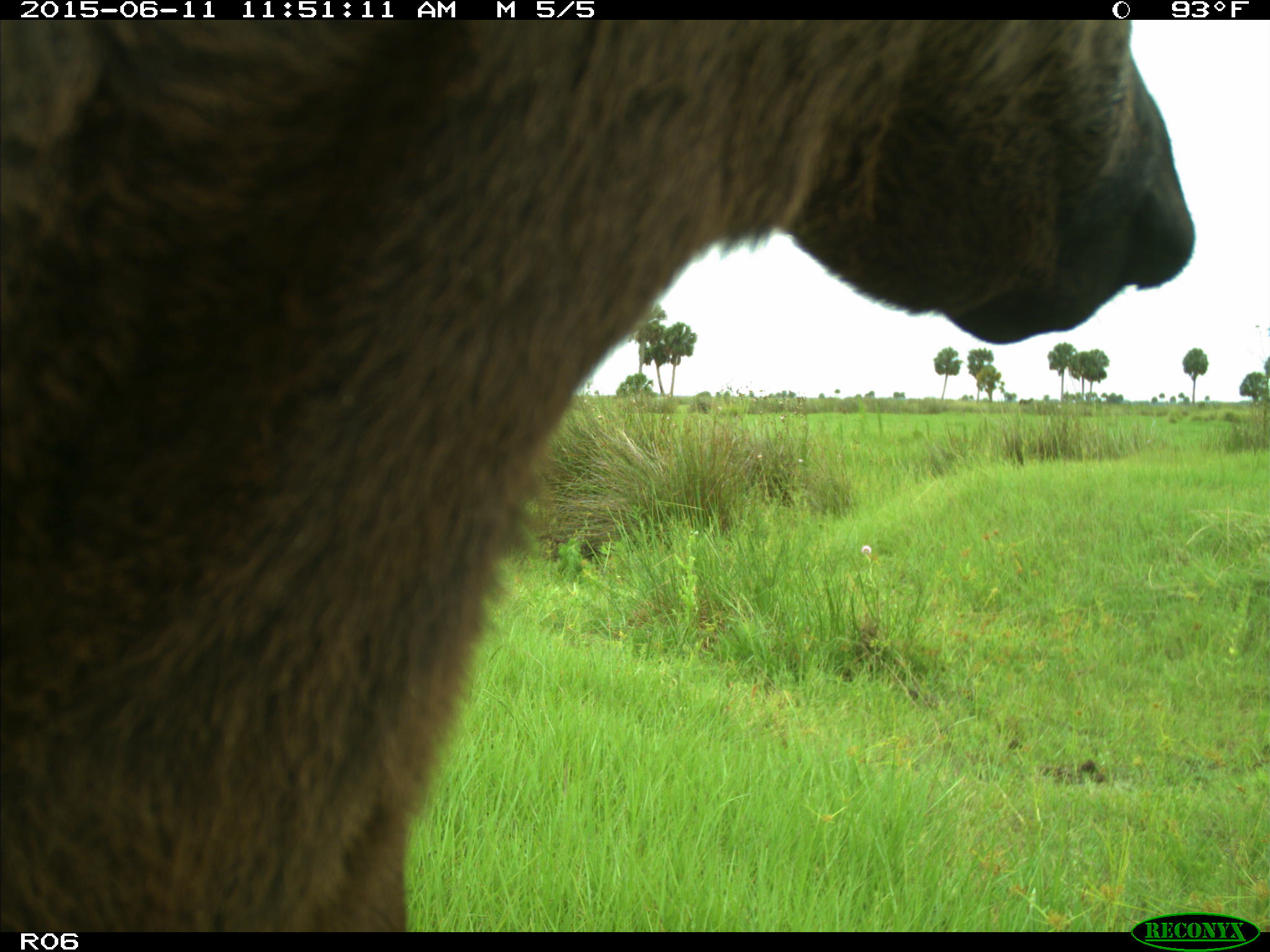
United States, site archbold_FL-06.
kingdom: Animalia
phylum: Chordata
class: Mammalia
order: Artiodactyla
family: Bovidae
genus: Bos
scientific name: Bos taurus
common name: domestic cow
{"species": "Bos taurus (domestic cow)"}